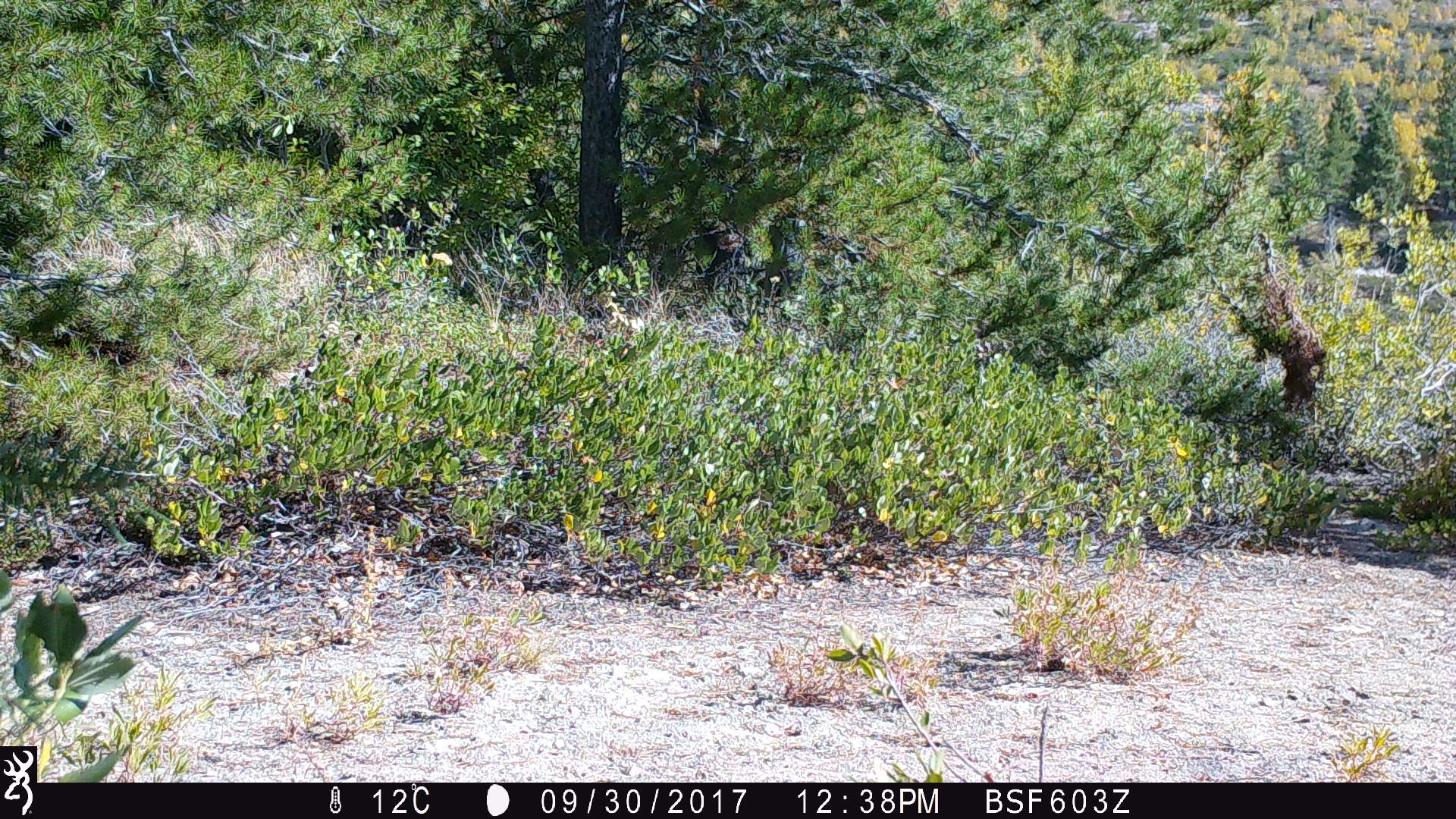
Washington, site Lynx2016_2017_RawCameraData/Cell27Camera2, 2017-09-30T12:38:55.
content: no animal present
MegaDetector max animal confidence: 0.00